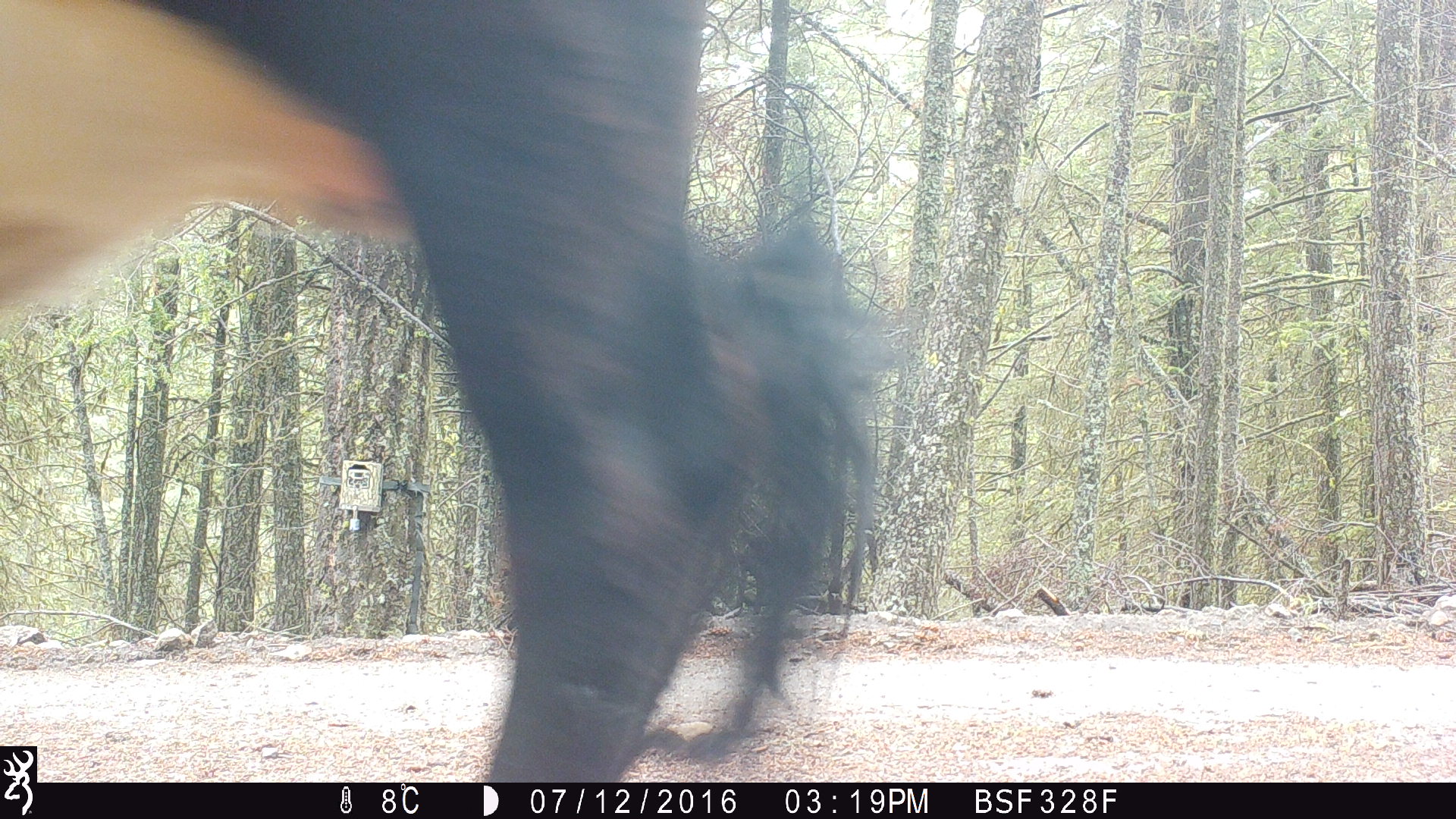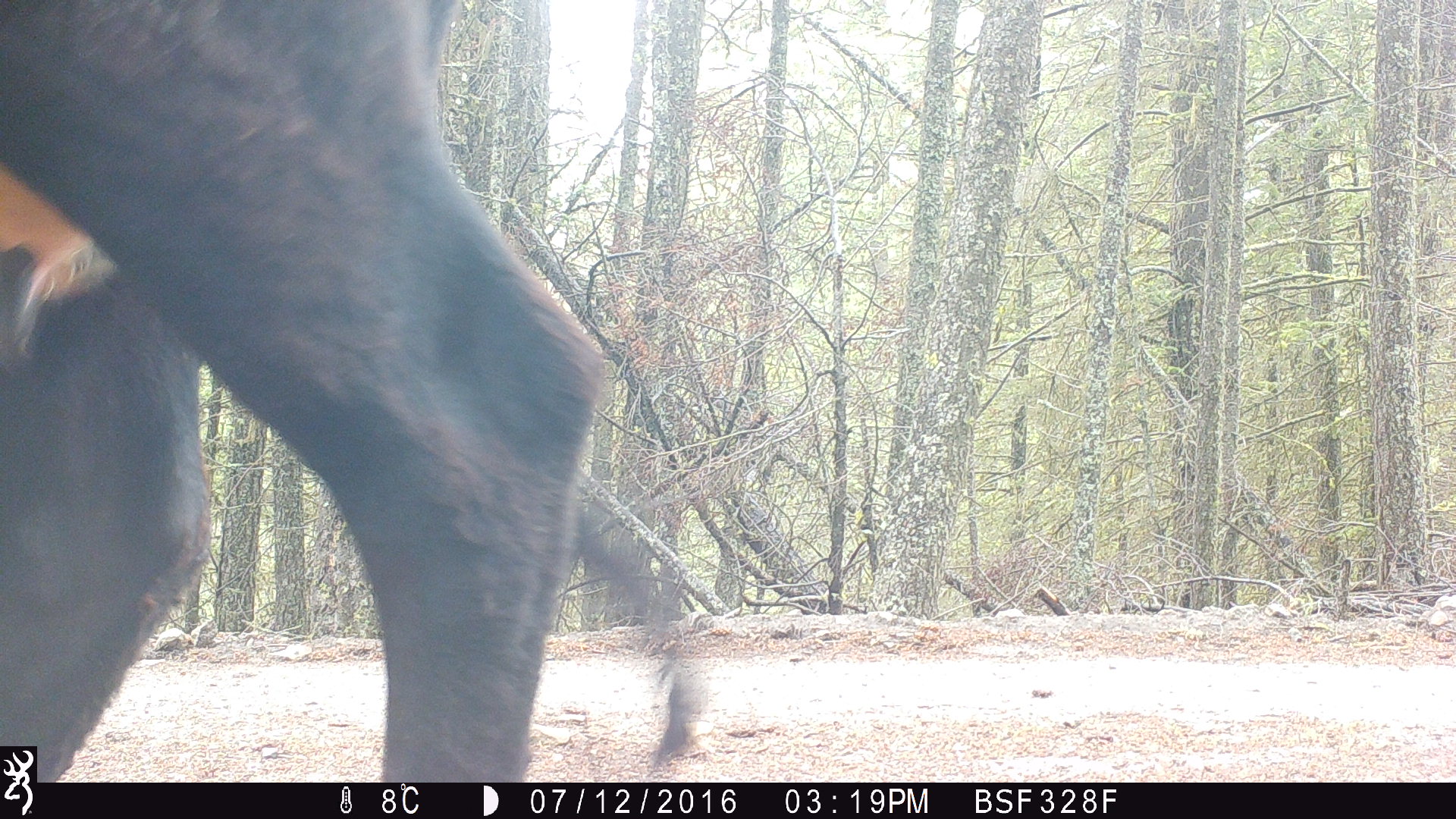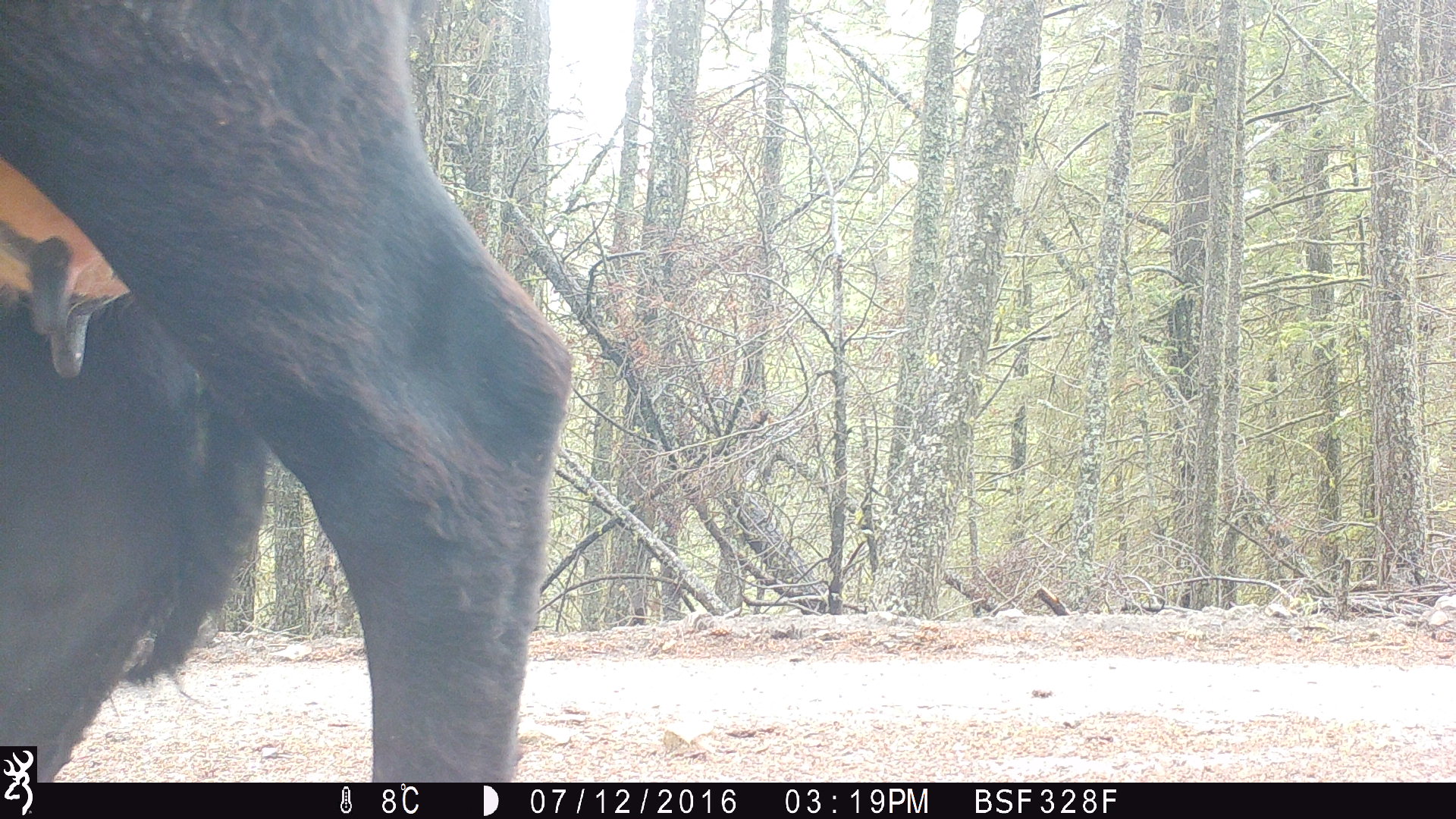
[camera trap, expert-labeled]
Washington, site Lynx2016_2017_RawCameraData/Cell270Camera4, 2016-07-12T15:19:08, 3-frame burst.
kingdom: Animalia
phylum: Chordata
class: Mammalia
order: Artiodactyla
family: Bovidae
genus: Bos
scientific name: Bos taurus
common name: domestic cattle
Domestic cattle (Bos taurus). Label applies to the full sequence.